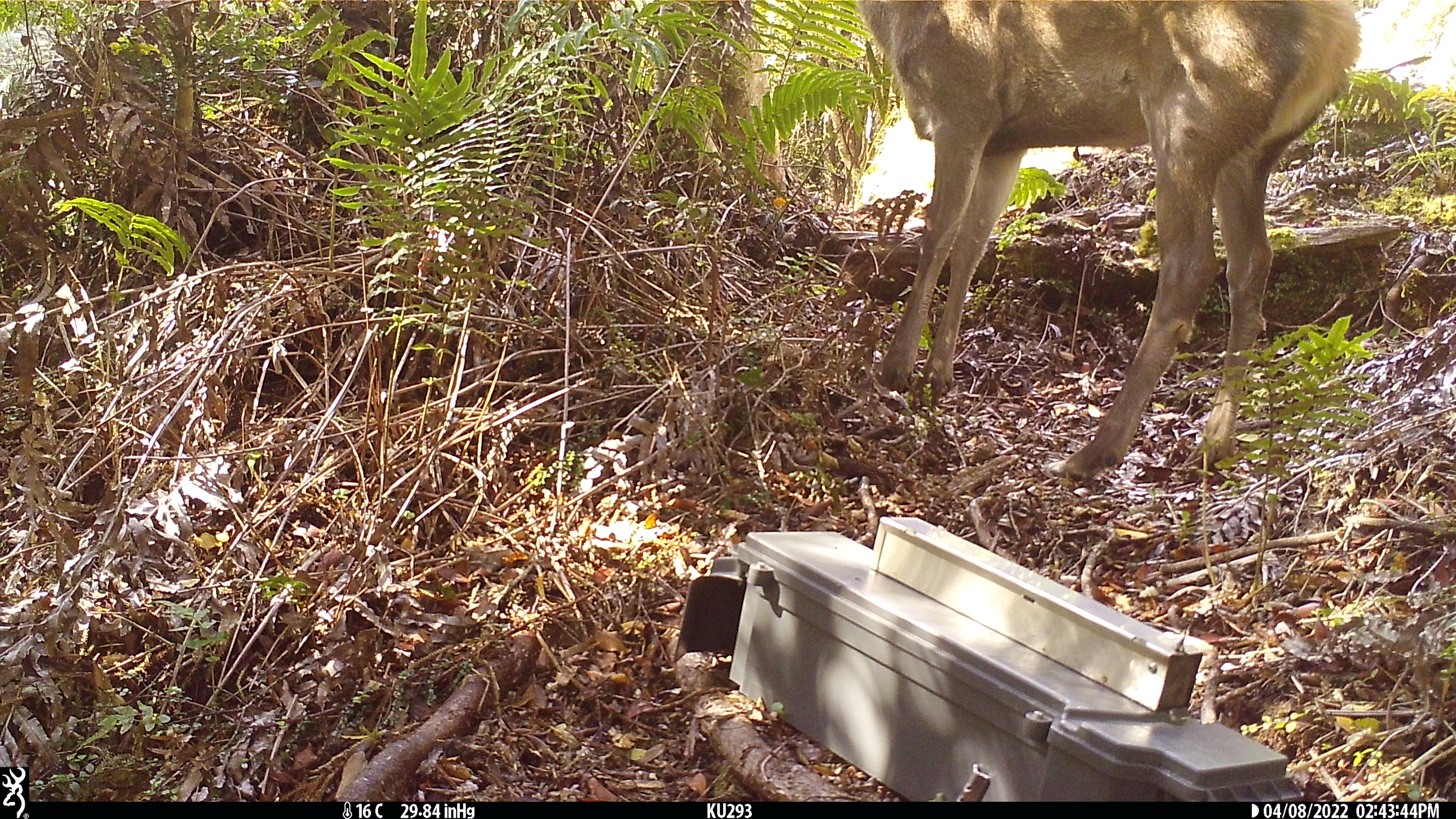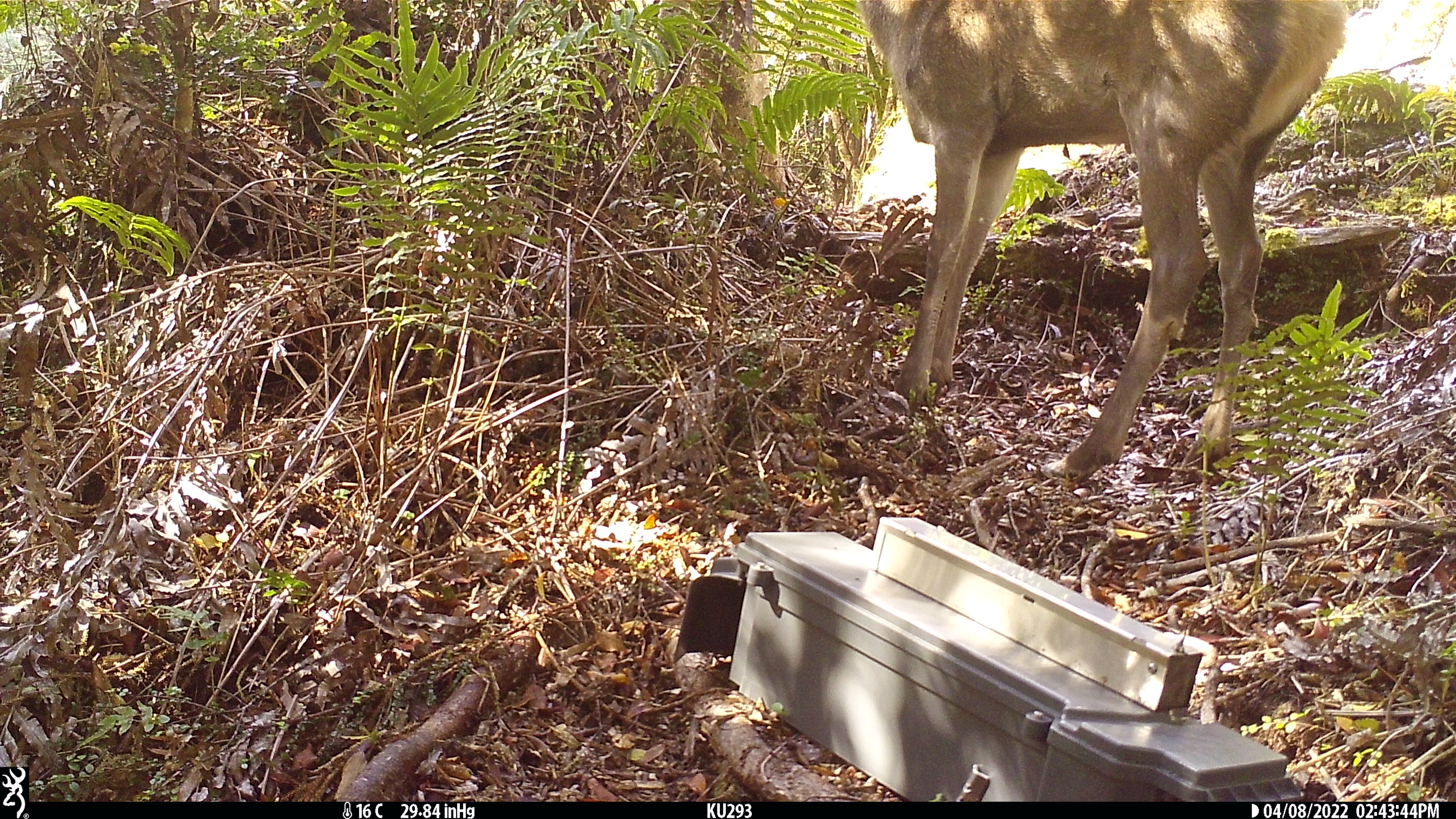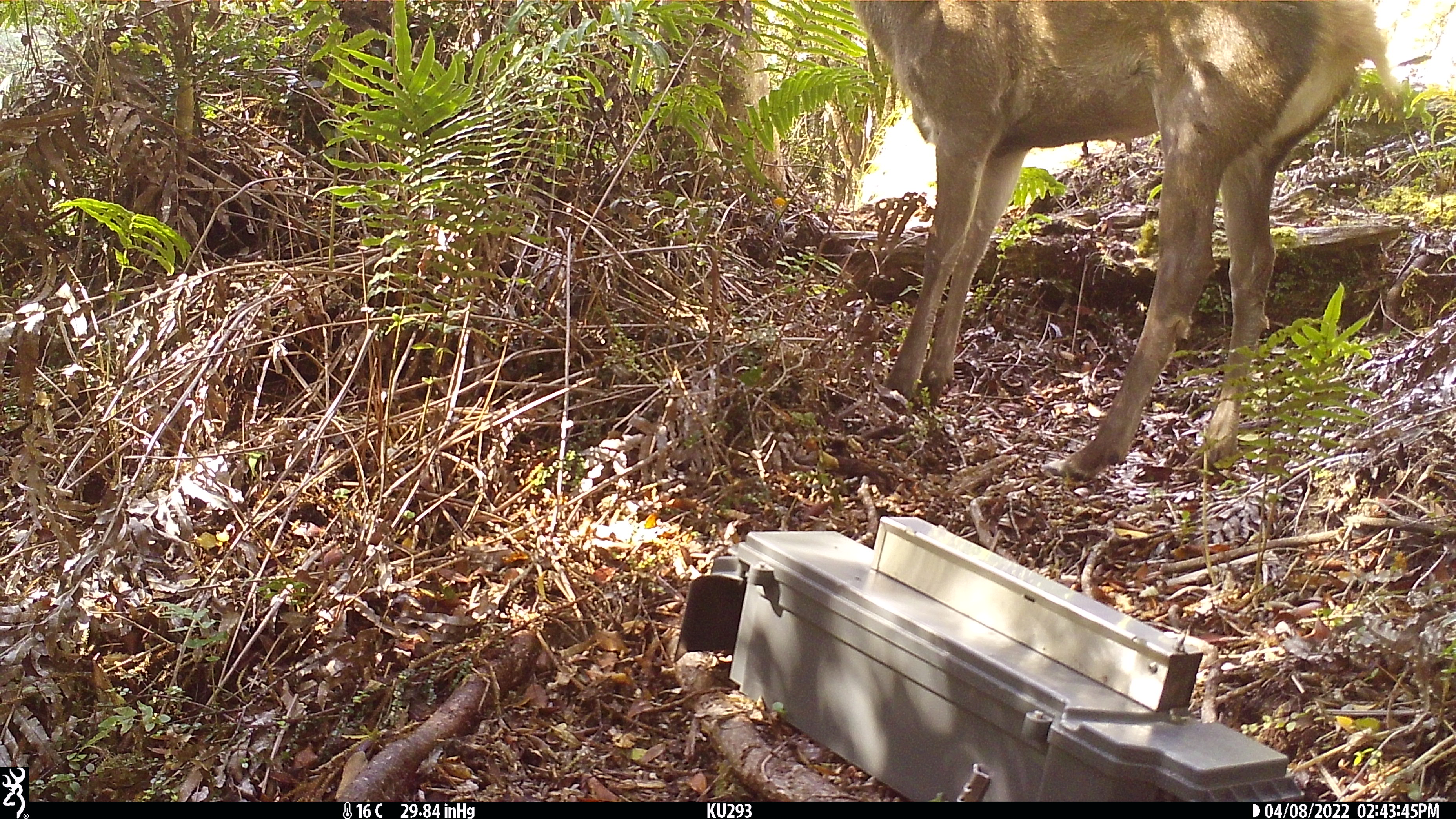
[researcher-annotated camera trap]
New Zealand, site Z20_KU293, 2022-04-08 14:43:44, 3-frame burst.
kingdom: Animalia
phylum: Chordata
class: Mammalia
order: Artiodactyla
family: Cervidae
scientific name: Cervidae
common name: deer